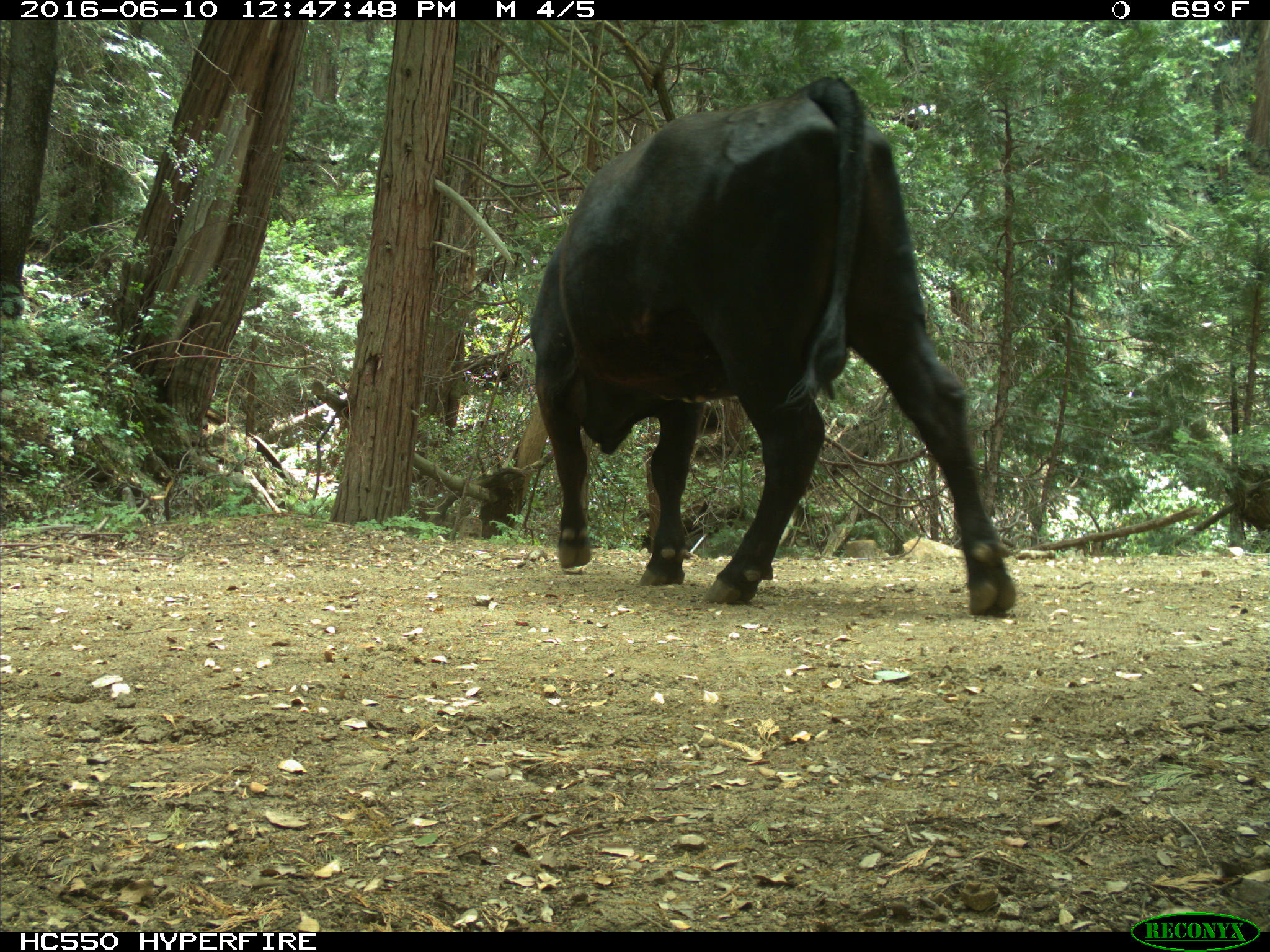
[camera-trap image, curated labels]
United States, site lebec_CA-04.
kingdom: Animalia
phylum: Chordata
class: Mammalia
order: Artiodactyla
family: Bovidae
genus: Bos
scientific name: Bos taurus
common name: domestic cow